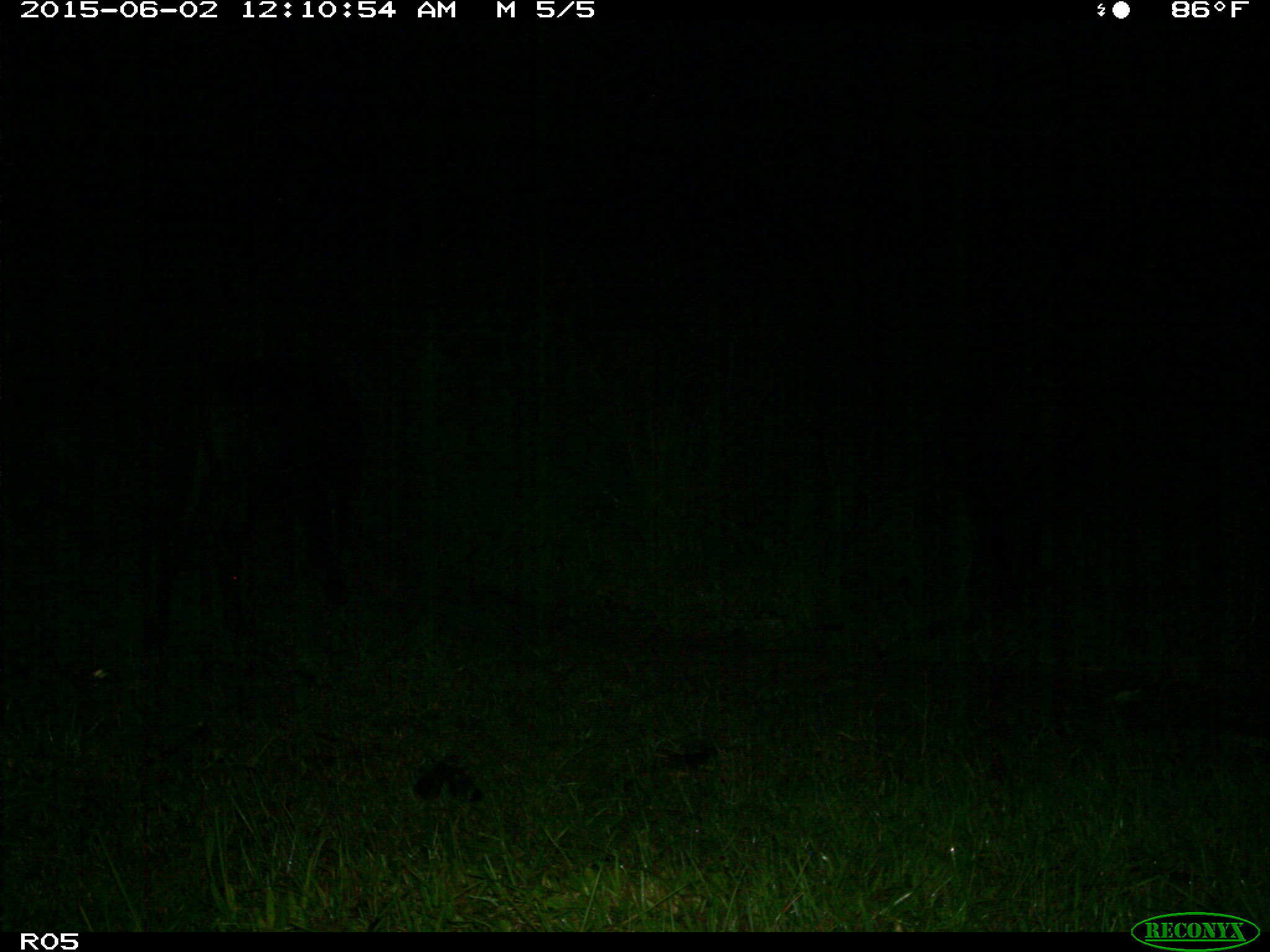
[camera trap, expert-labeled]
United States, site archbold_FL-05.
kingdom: Animalia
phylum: Chordata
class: Mammalia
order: Artiodactyla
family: Bovidae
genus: Bos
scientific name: Bos taurus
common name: domestic cow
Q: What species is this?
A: Bos taurus (domestic cow).